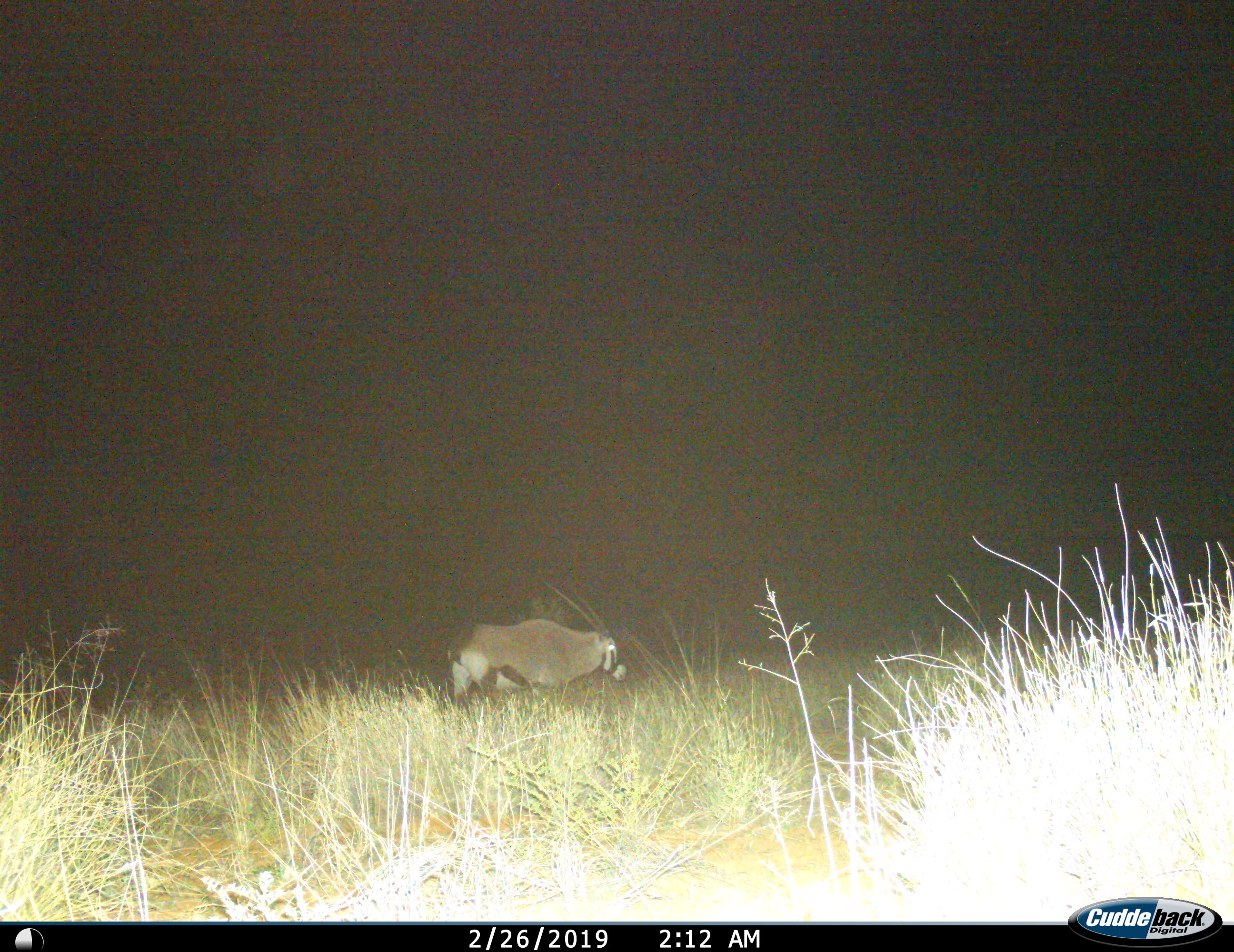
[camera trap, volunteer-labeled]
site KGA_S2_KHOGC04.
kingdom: Animalia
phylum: Chordata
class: Mammalia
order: Artiodactyla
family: Bovidae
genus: Oryx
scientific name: Oryx gazella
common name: gemsbok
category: oryx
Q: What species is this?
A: Oryx (gemsbok) (Oryx gazella).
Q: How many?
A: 1.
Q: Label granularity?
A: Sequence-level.